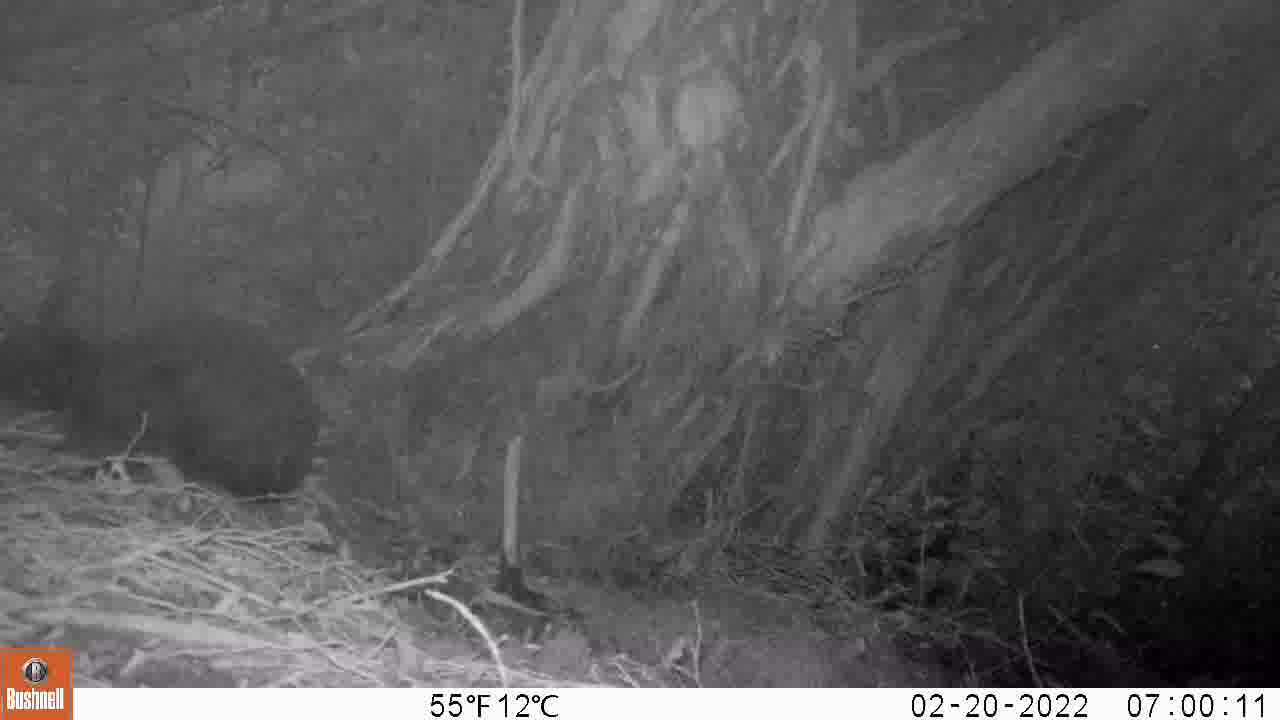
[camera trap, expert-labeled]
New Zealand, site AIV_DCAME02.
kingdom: Animalia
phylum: Chordata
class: Mammalia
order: Carnivora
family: Felidae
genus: Felis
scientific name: Felis catus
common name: domestic cat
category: cat